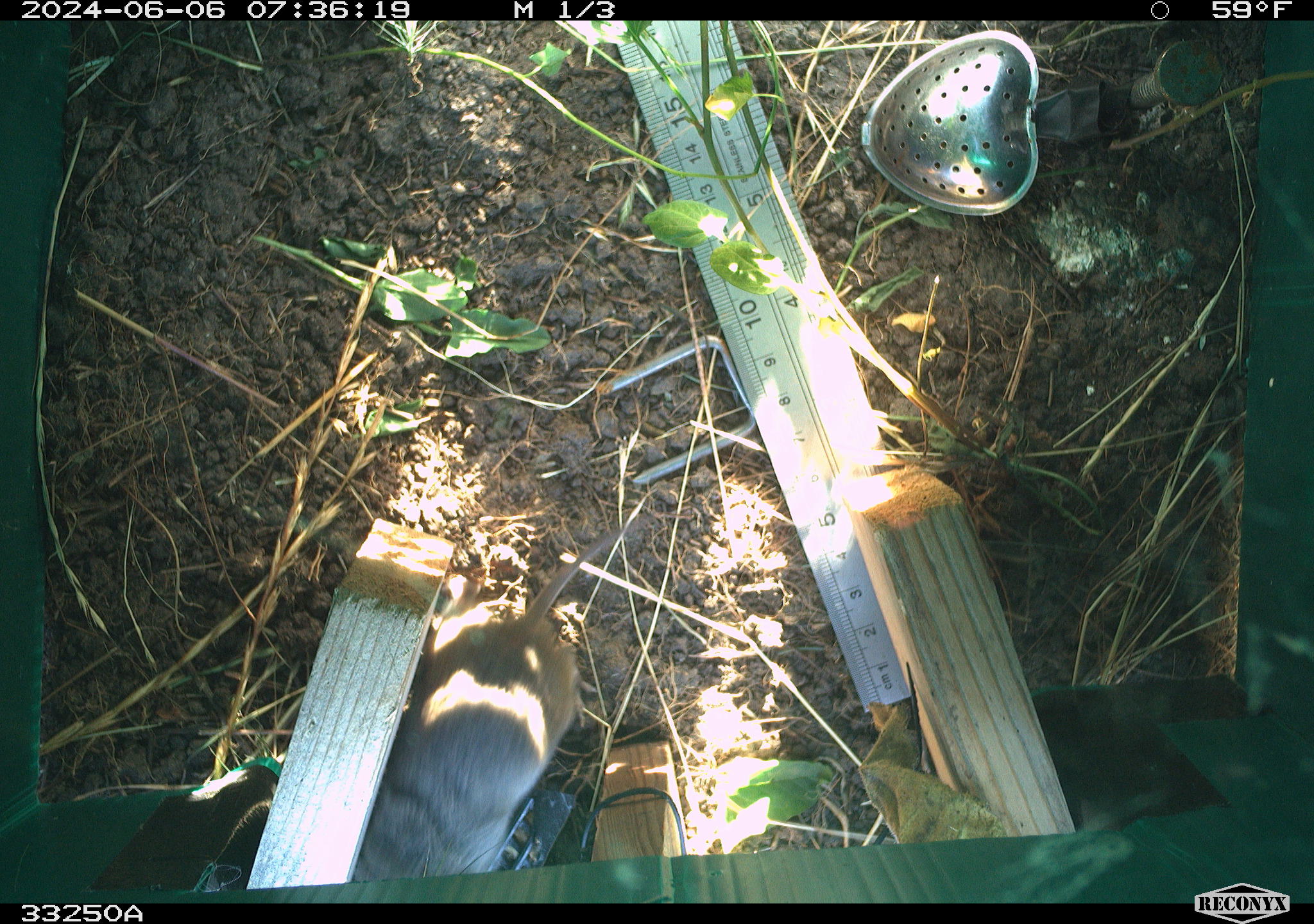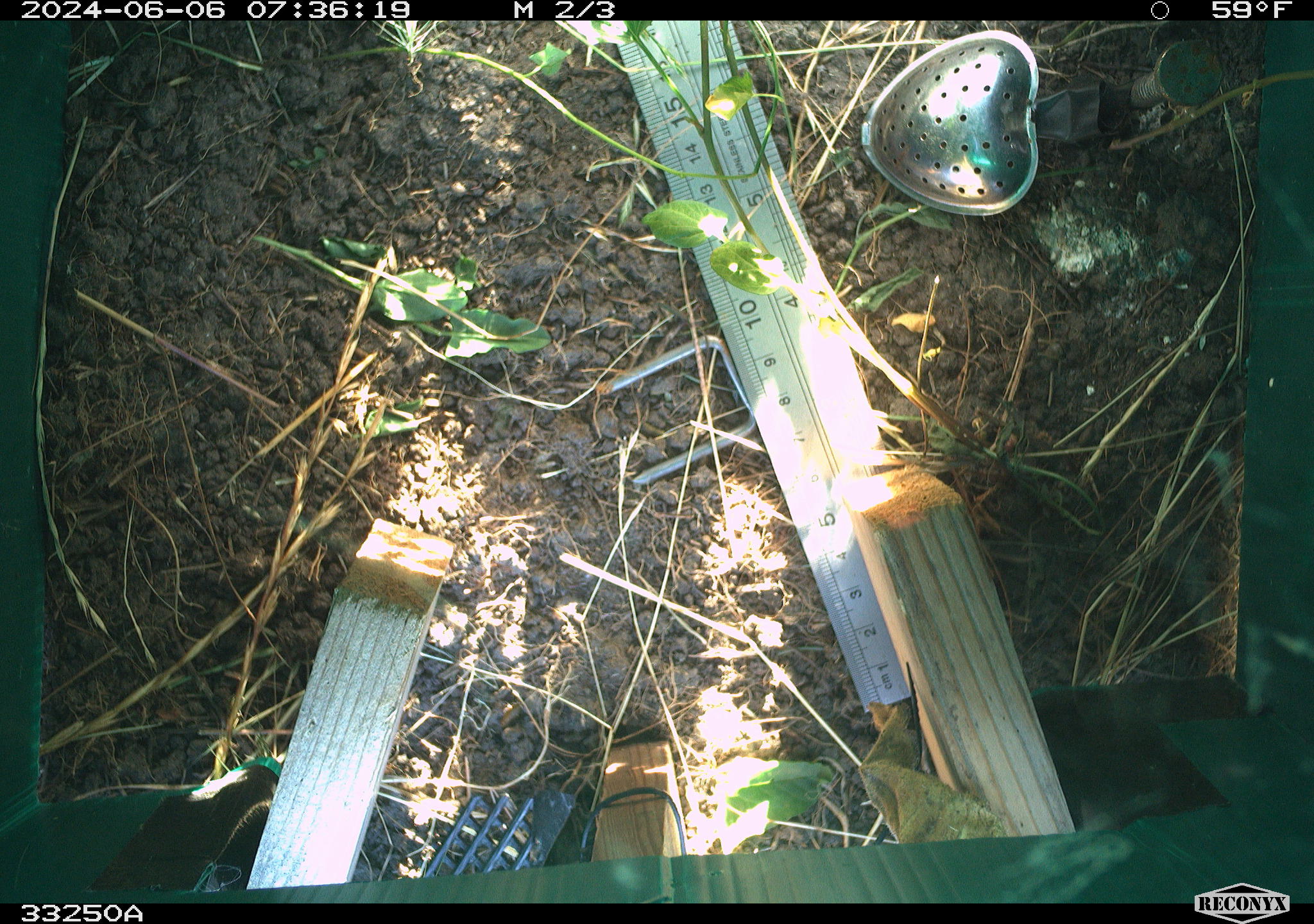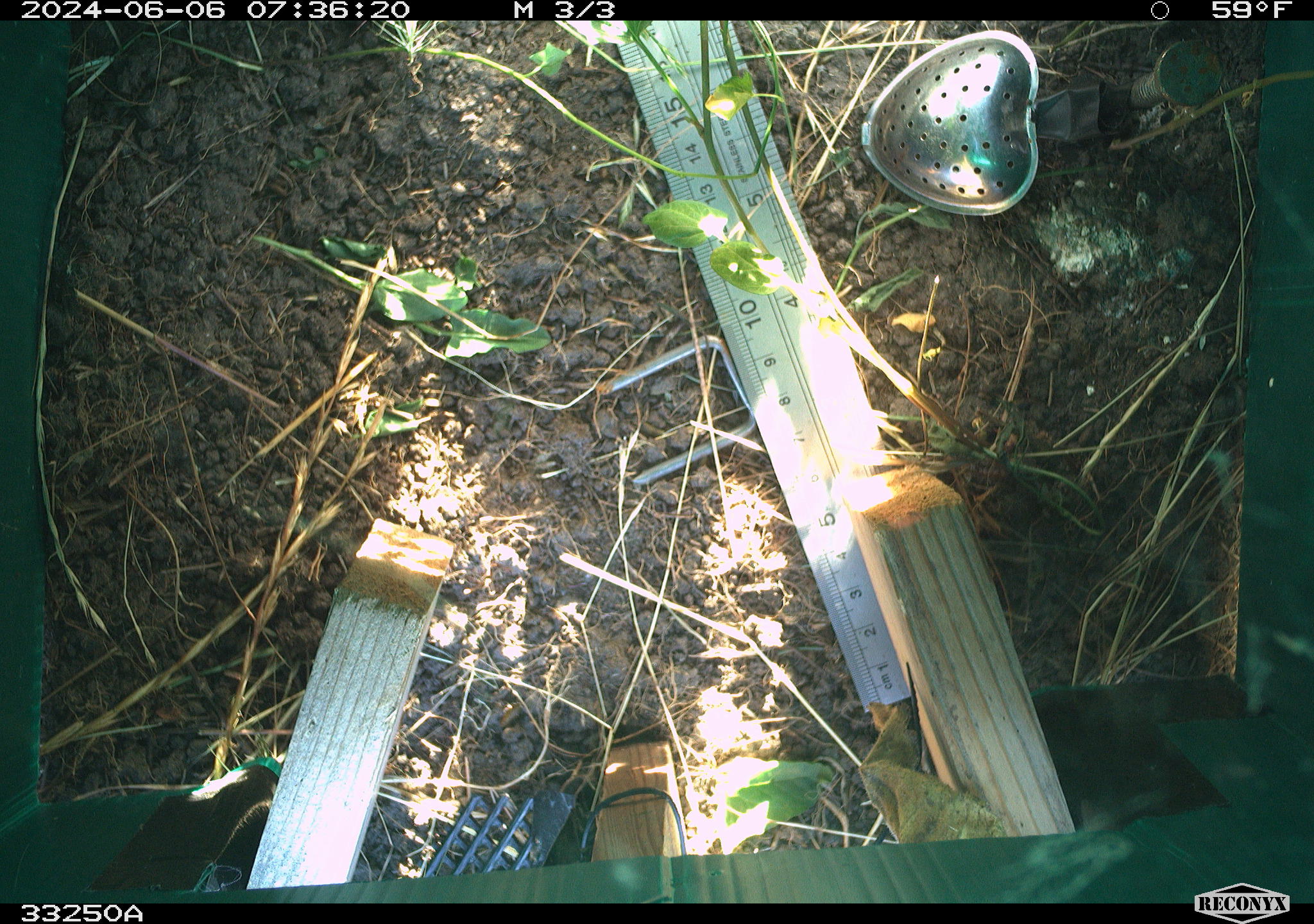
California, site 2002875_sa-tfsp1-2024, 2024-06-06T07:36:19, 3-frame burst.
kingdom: Animalia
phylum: Chordata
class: Mammalia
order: Rodentia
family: Cricetidae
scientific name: Arvicolinae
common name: voles, lemmings, and muskrats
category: arvicolinae subfamily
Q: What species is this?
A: Arvicolinae subfamily (voles, lemmings, and muskrats) (Arvicolinae).